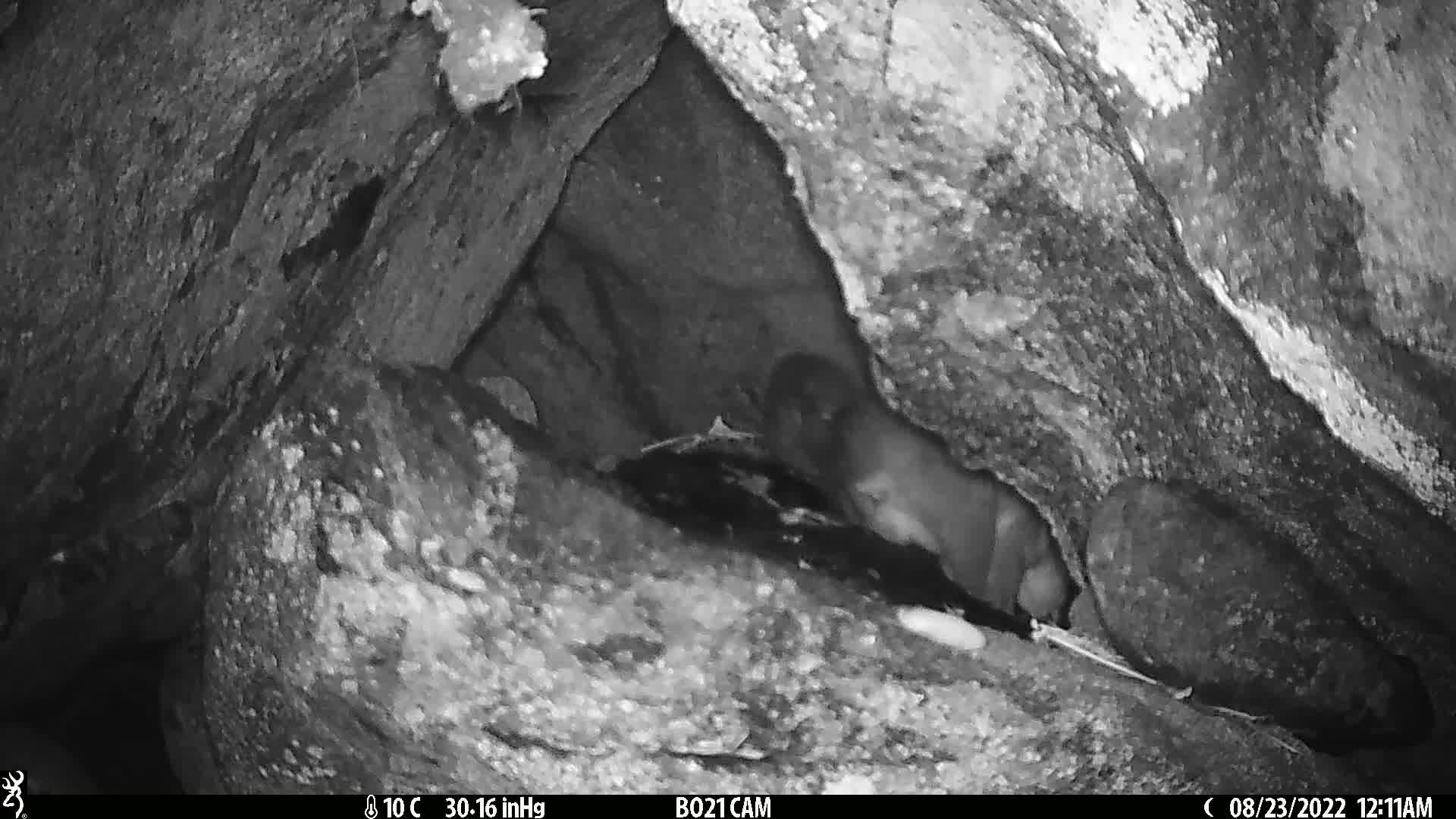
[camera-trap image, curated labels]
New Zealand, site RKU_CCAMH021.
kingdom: Animalia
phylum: Chordata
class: Mammalia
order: Diprotodontia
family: Phalangeridae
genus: Trichosurus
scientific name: Trichosurus vulpecula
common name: common brushtail possum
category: possum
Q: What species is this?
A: Possum (common brushtail possum) (Trichosurus vulpecula).